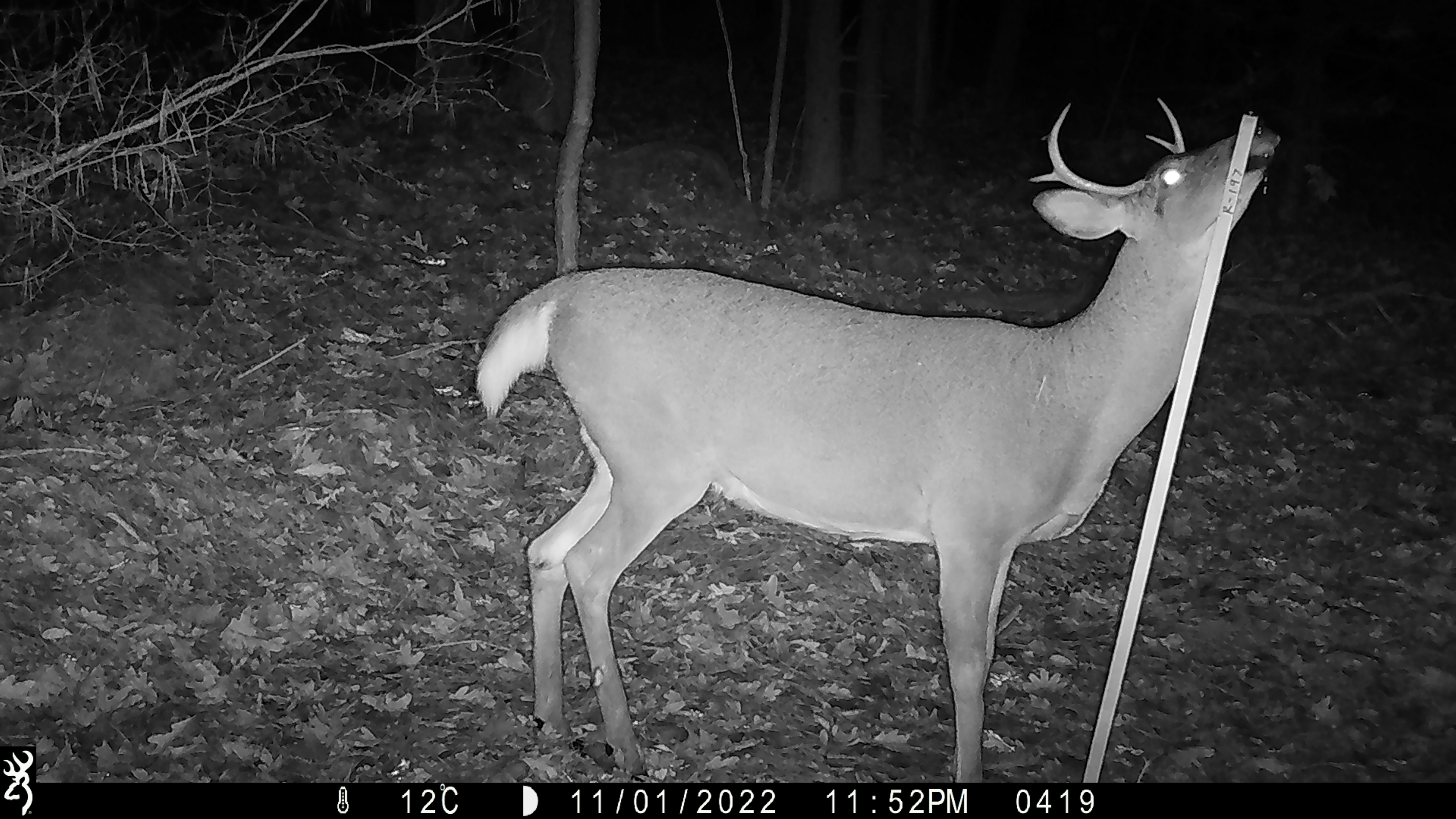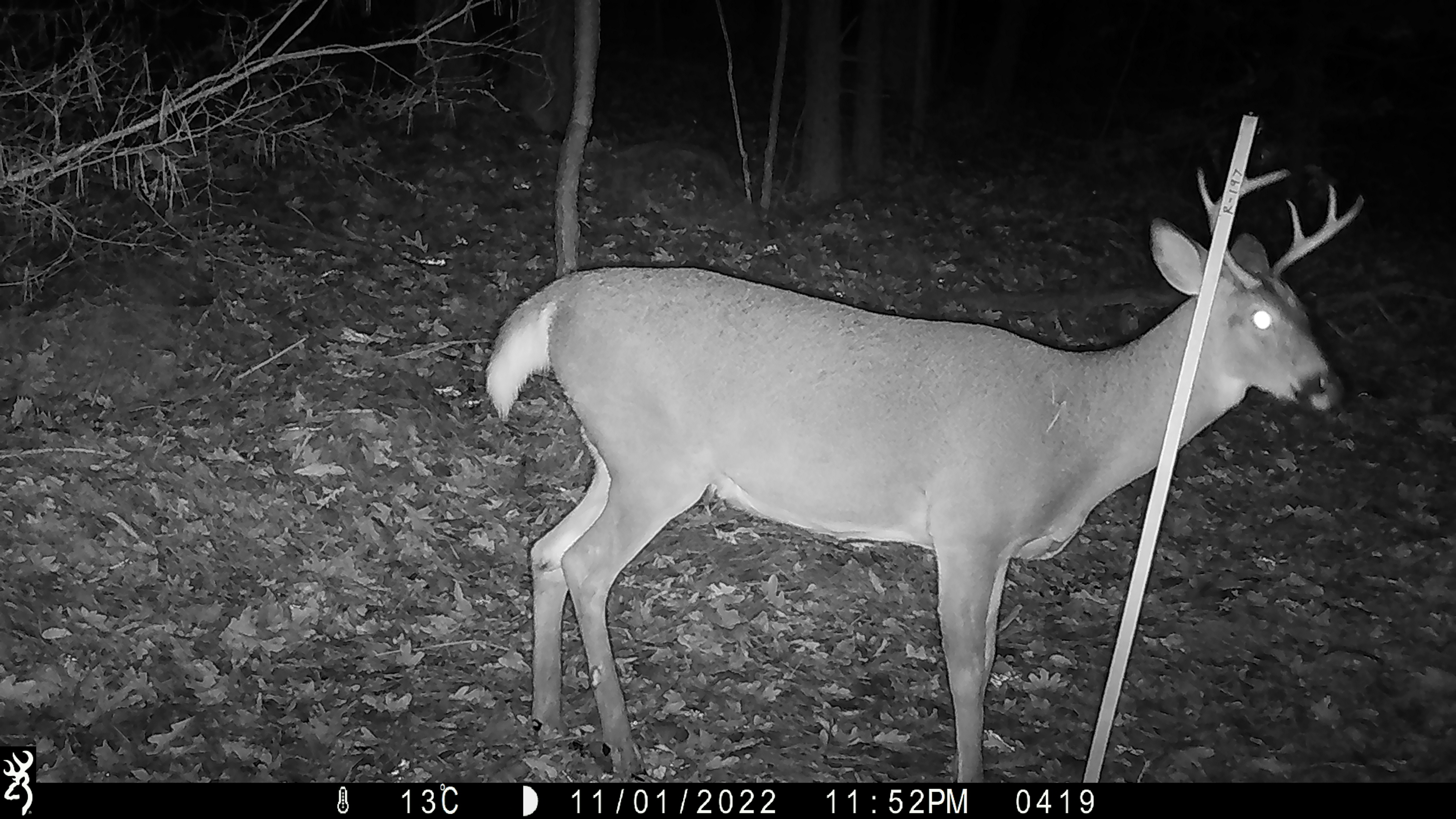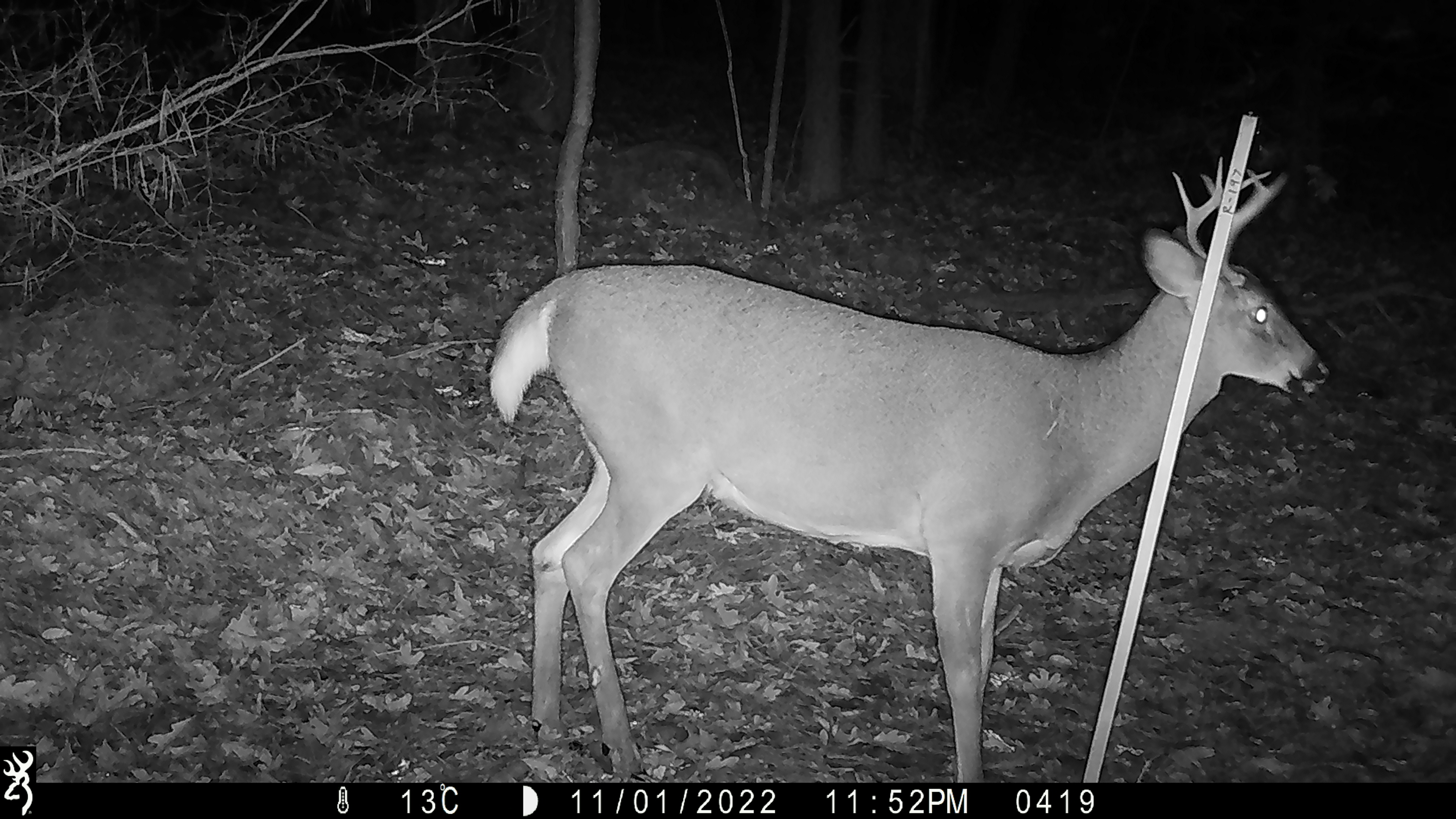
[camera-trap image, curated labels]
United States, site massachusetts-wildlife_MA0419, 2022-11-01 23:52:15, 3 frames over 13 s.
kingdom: Animalia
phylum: Chordata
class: Mammalia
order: Artiodactyla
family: Cervidae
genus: Odocoileus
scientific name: Odocoileus virginianus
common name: white-tailed deer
White-tailed deer (Odocoileus virginianus).